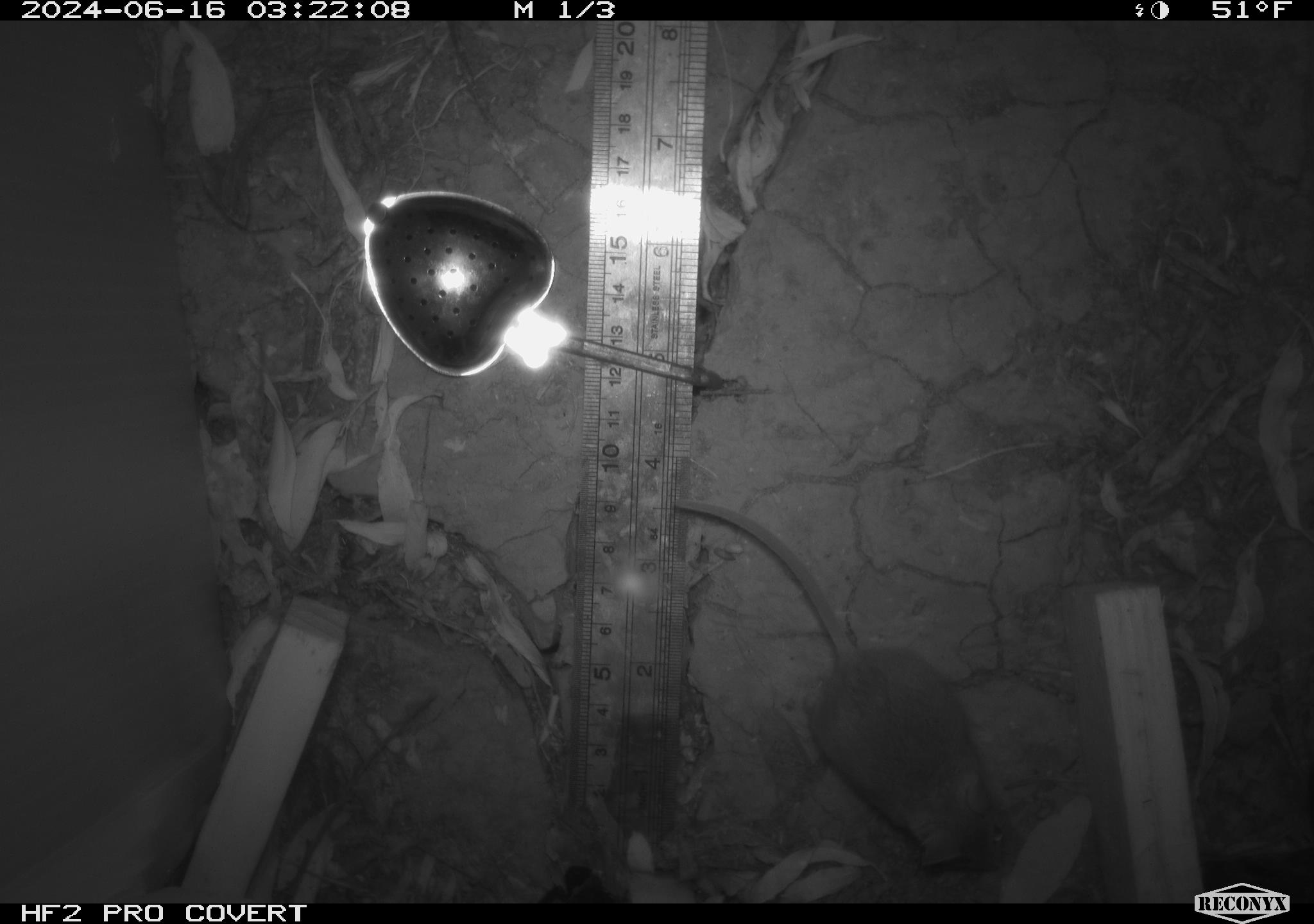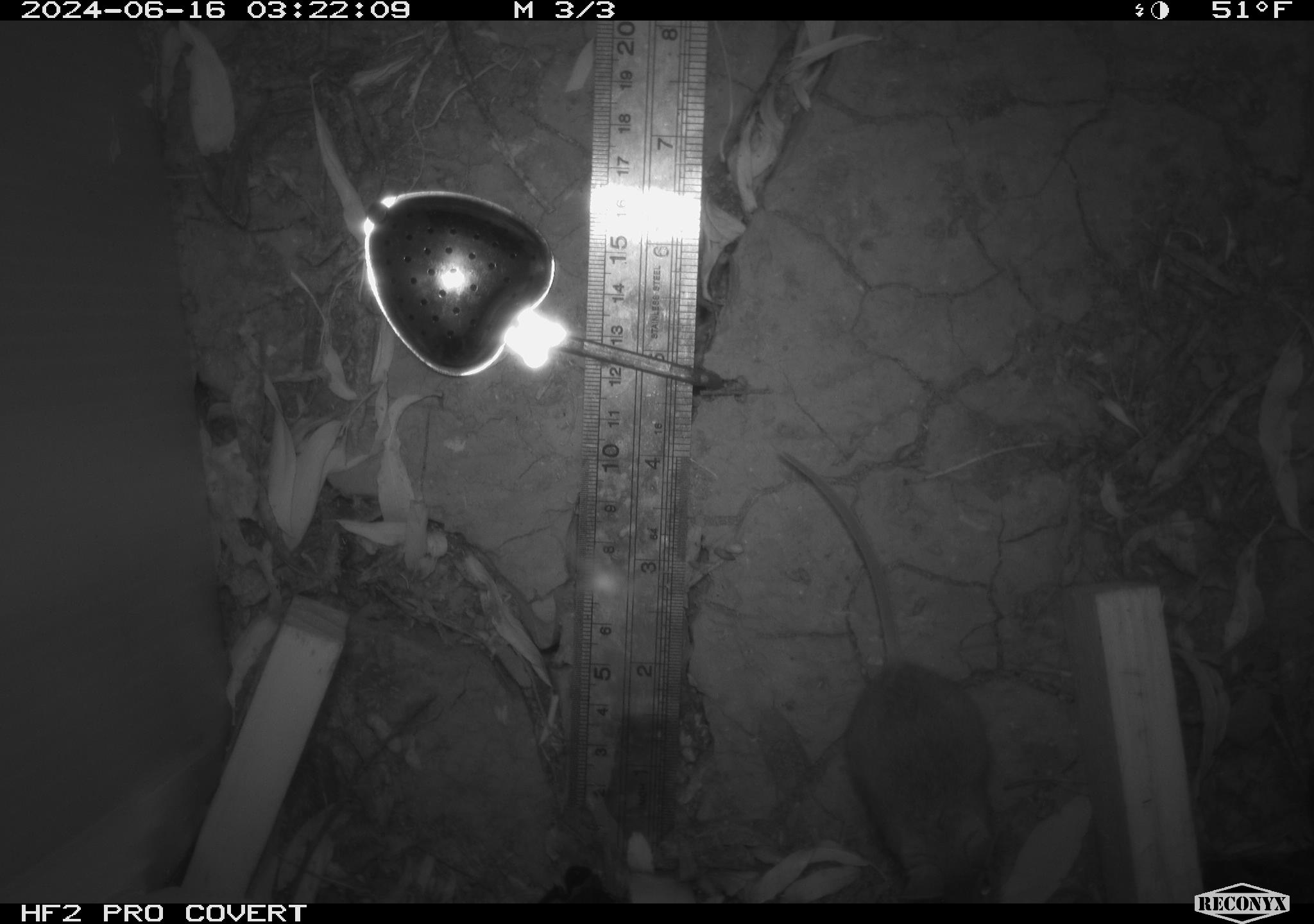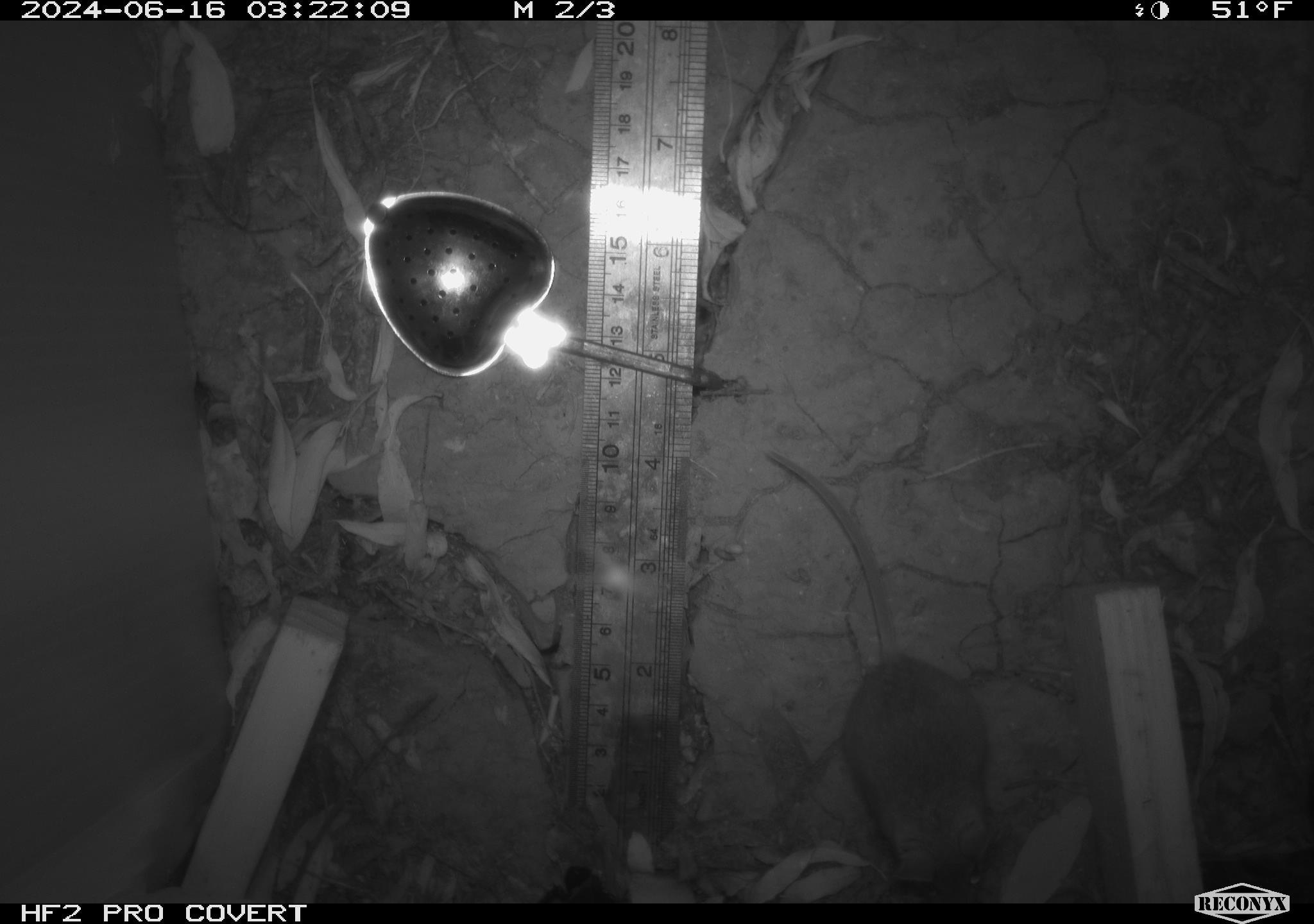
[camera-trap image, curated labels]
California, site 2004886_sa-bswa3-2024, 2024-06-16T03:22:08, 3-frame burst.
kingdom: Animalia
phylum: Chordata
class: Mammalia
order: Rodentia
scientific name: Rodentia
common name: mouse species